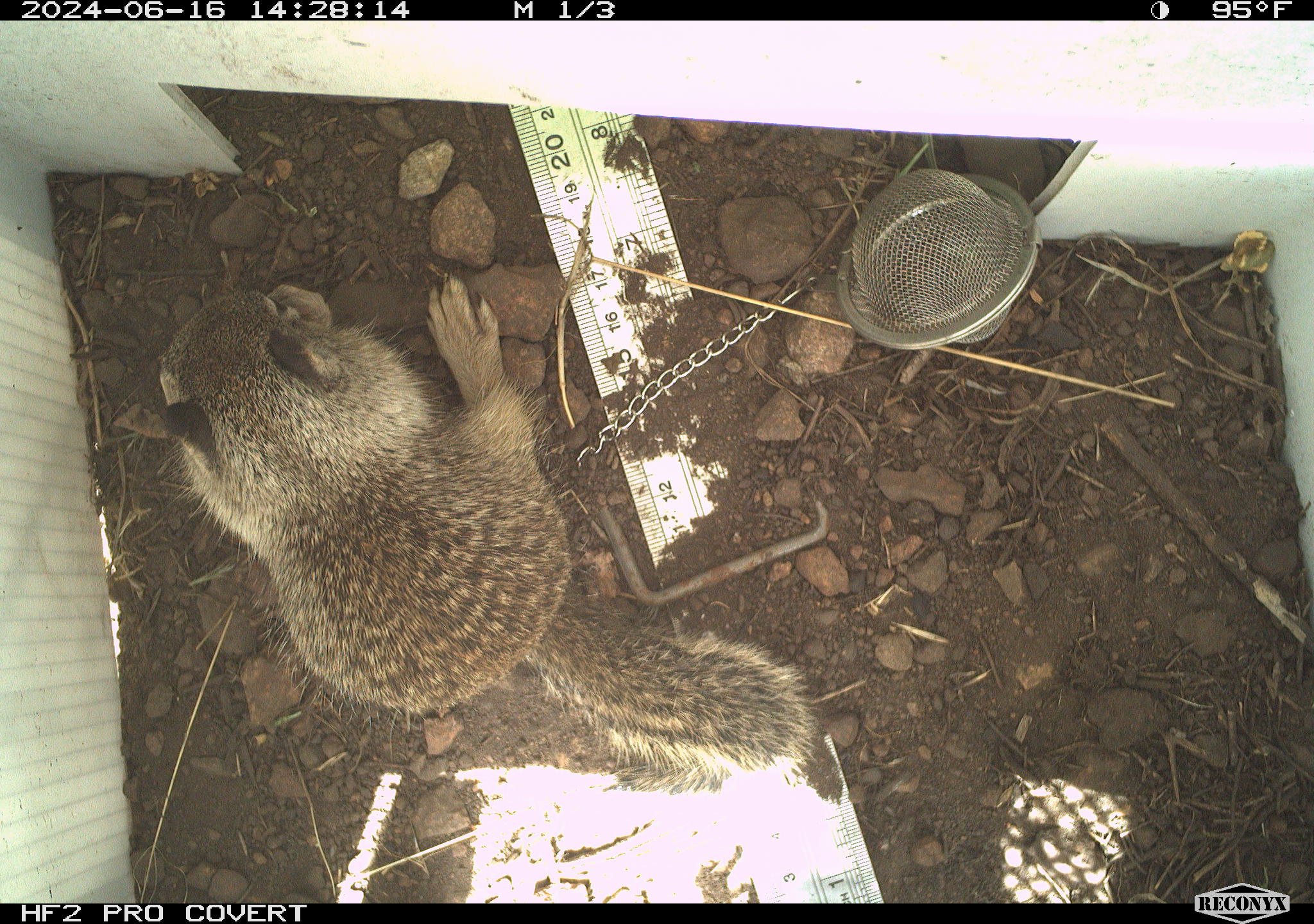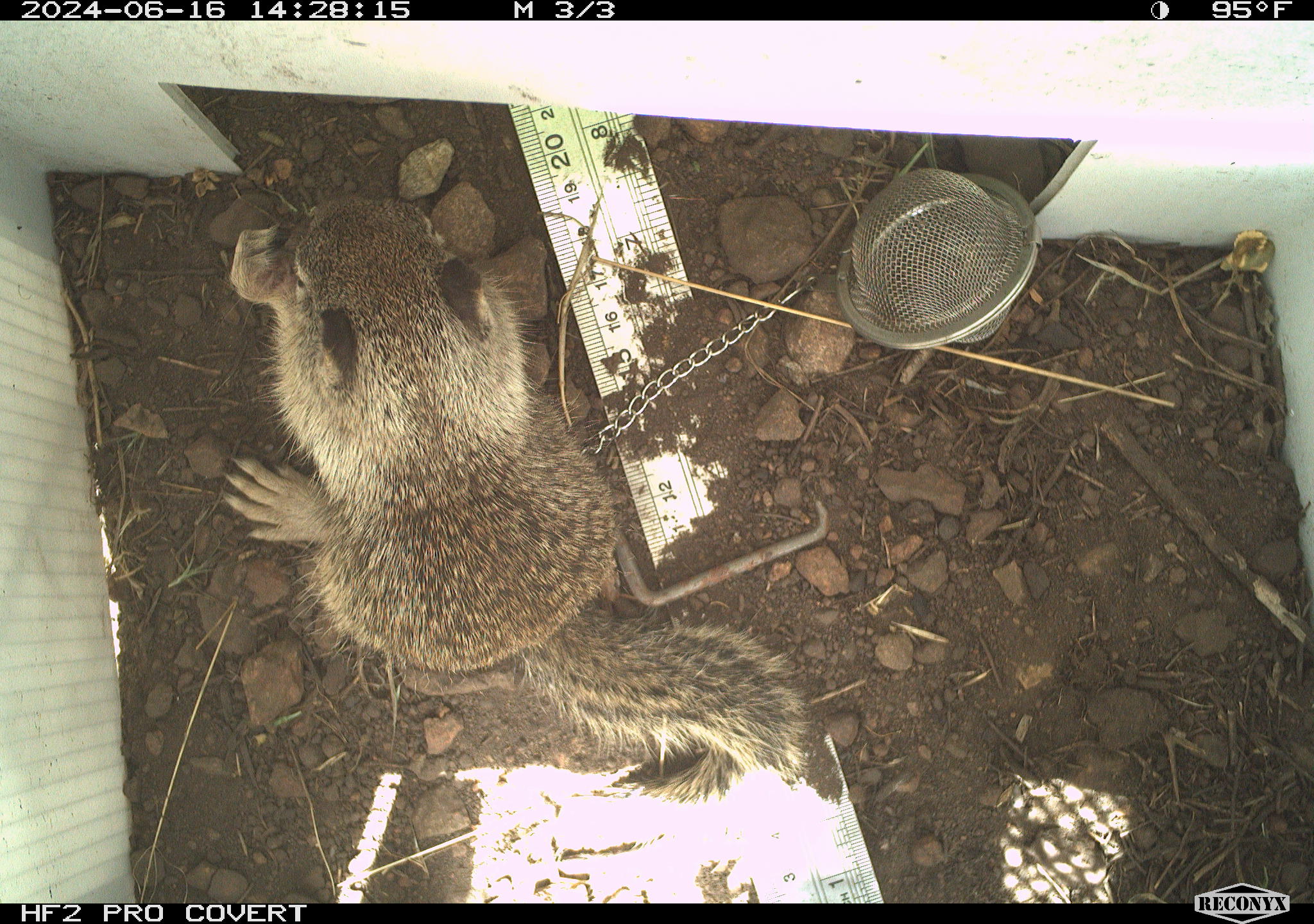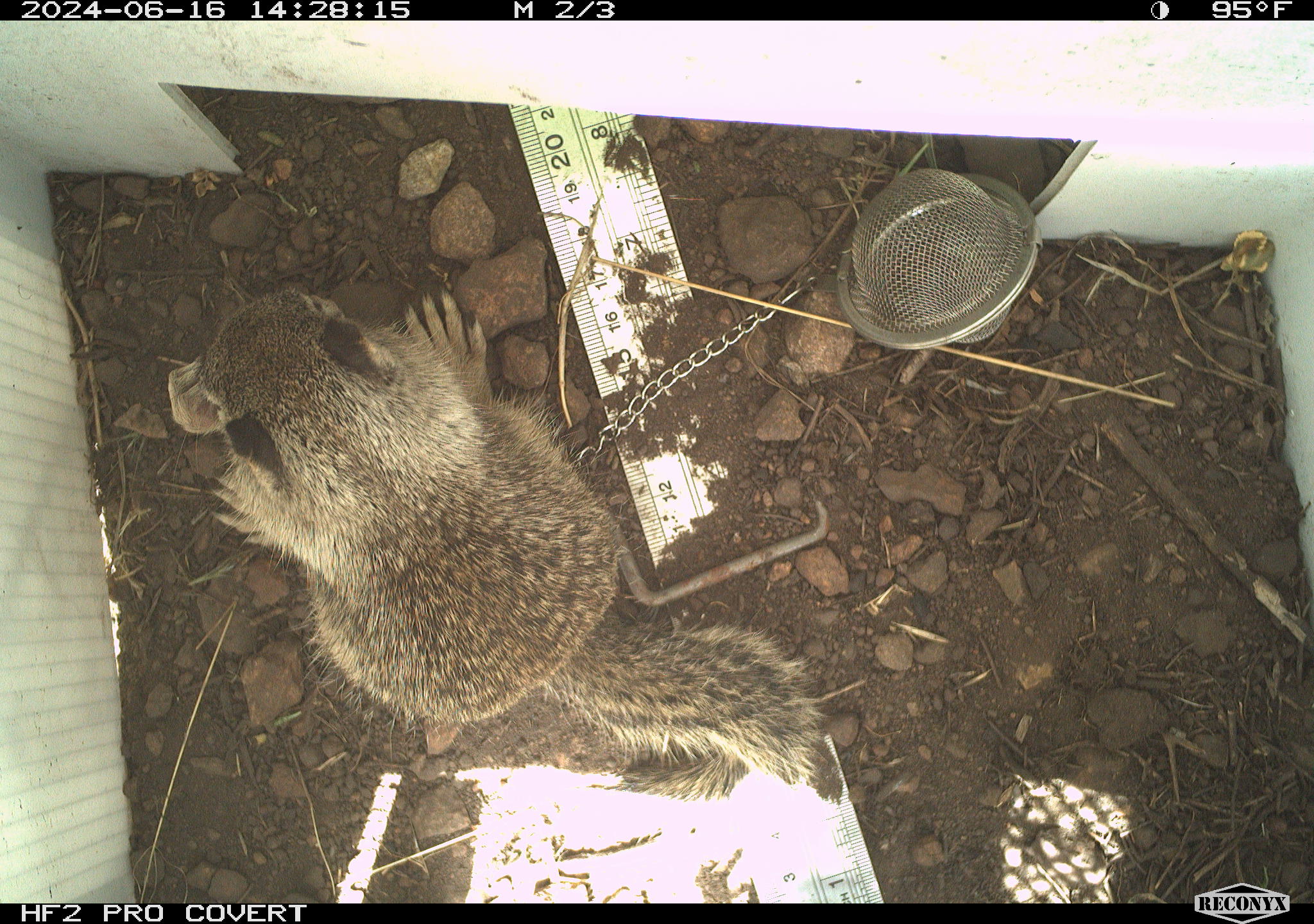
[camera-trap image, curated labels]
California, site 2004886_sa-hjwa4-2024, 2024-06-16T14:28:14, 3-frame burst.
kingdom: Animalia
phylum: Chordata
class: Mammalia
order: Rodentia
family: Sciuridae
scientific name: Sciuridae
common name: squirrels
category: sciuridae family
Sciuridae family (squirrels) (Sciuridae).